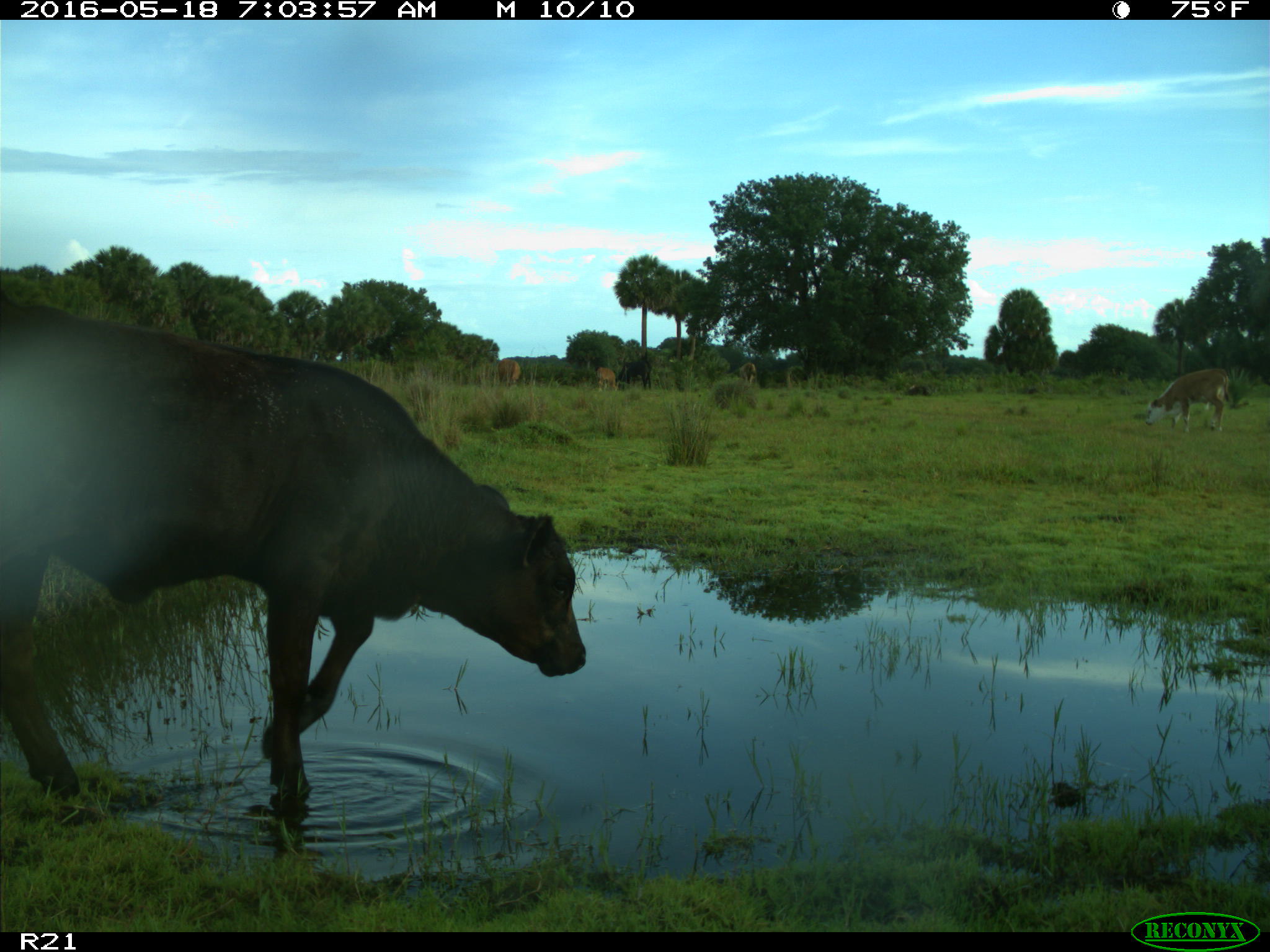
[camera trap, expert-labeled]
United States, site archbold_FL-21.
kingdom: Animalia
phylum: Chordata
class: Mammalia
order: Artiodactyla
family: Bovidae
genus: Bos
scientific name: Bos taurus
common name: domestic cow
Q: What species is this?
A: Bos taurus (domestic cow).